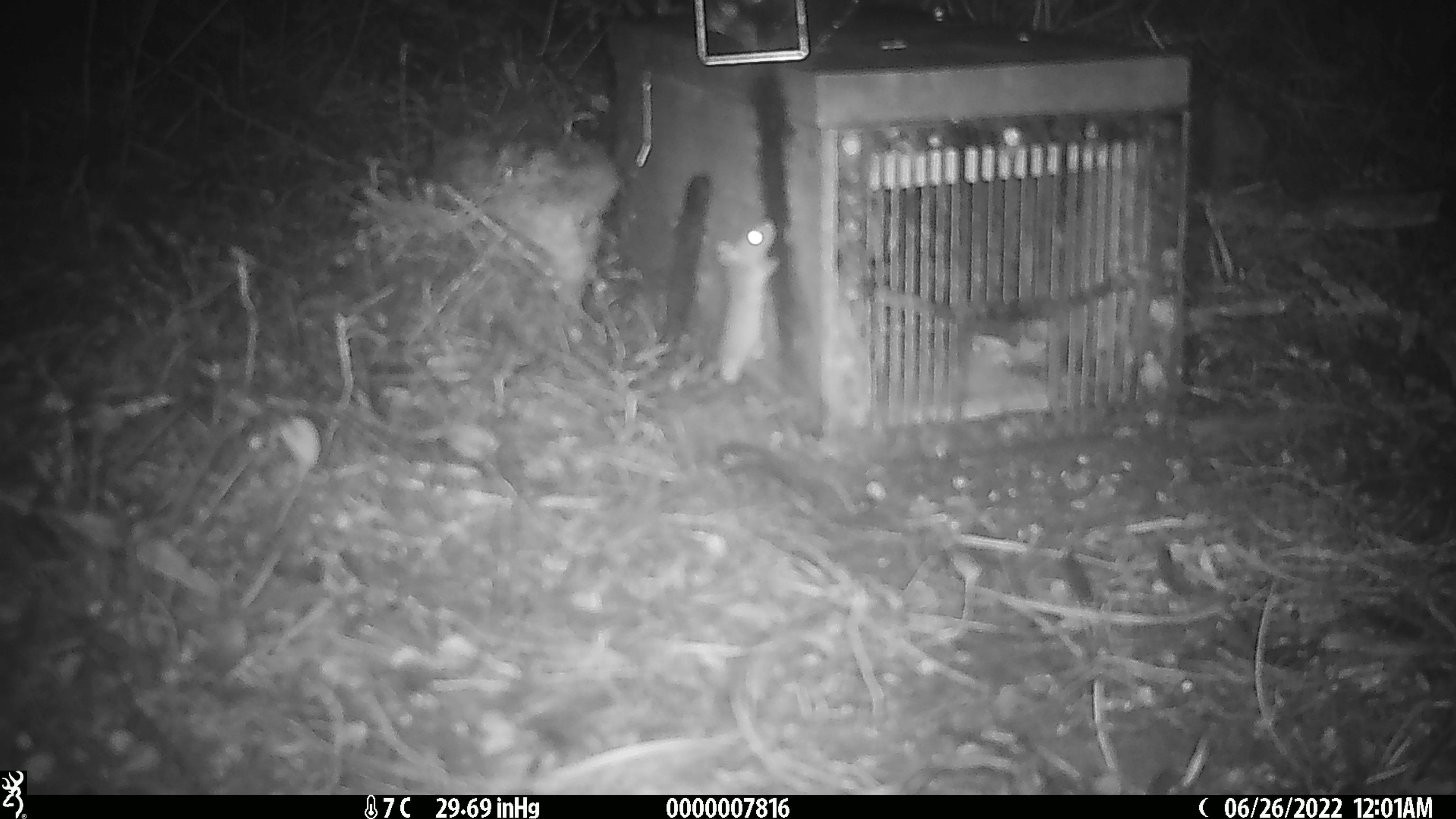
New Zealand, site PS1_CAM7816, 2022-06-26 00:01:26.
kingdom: Animalia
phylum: Chordata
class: Mammalia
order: Rodentia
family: Muridae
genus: Mus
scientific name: Mus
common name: mouse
Mouse (Mus).